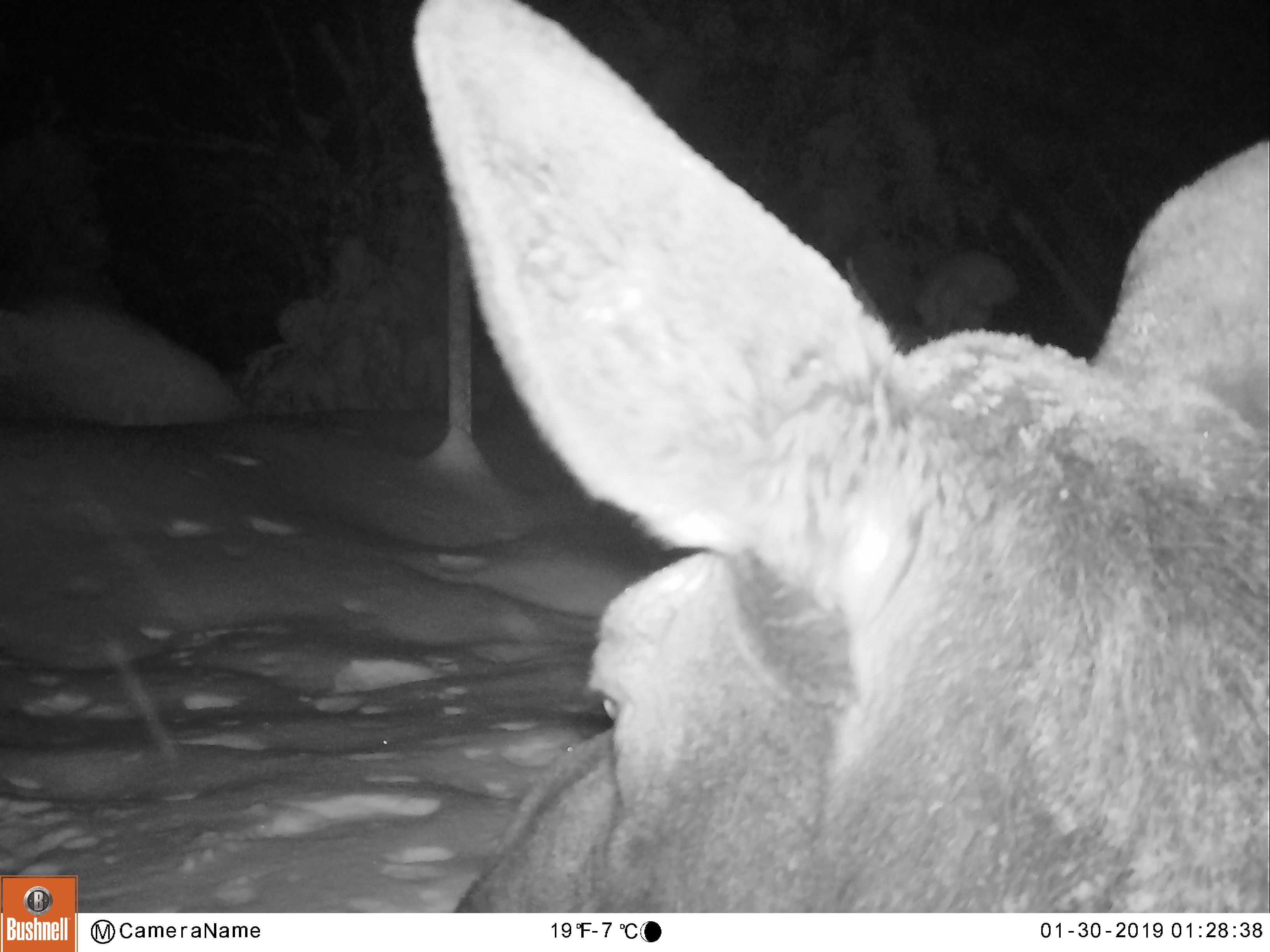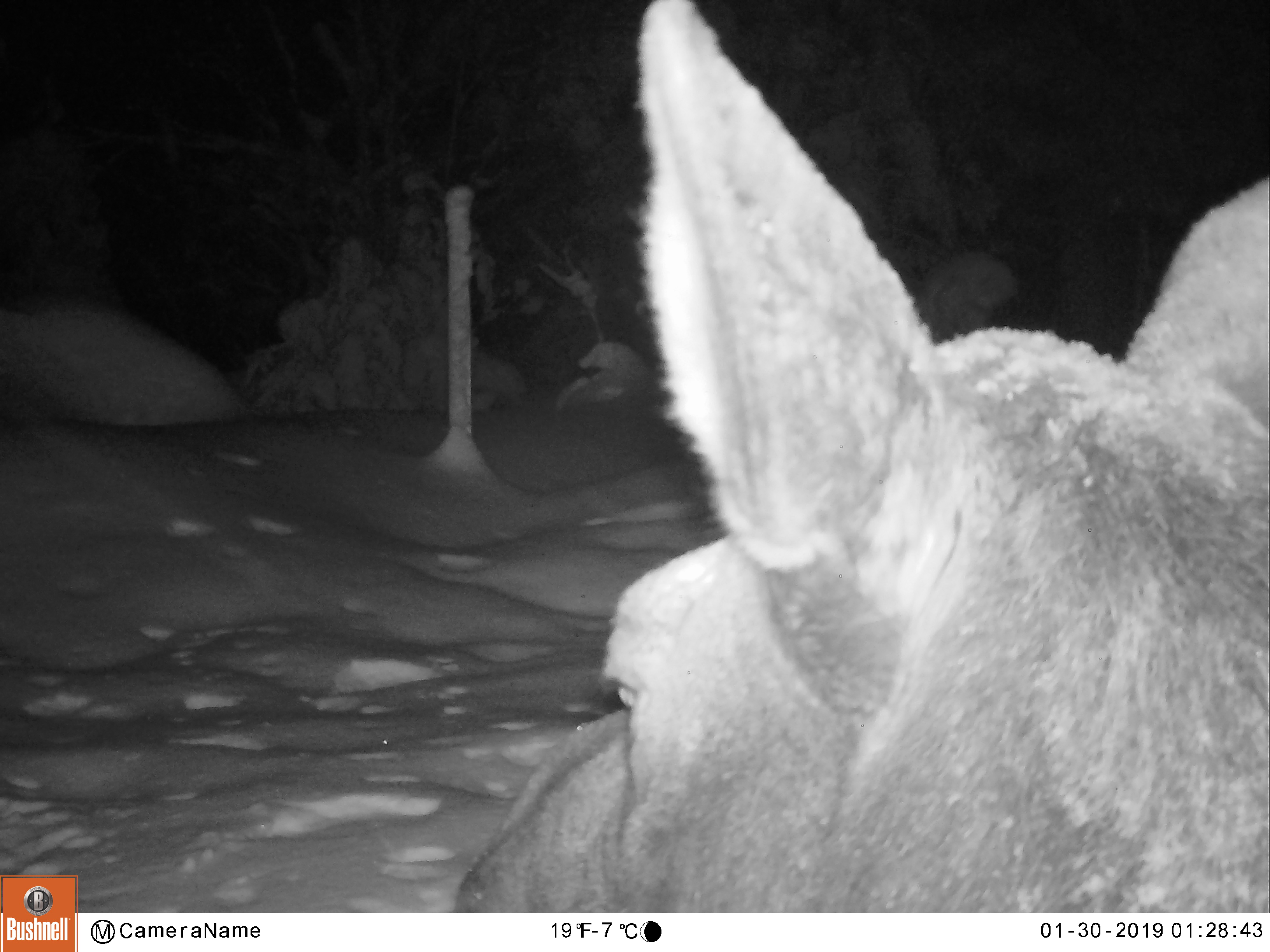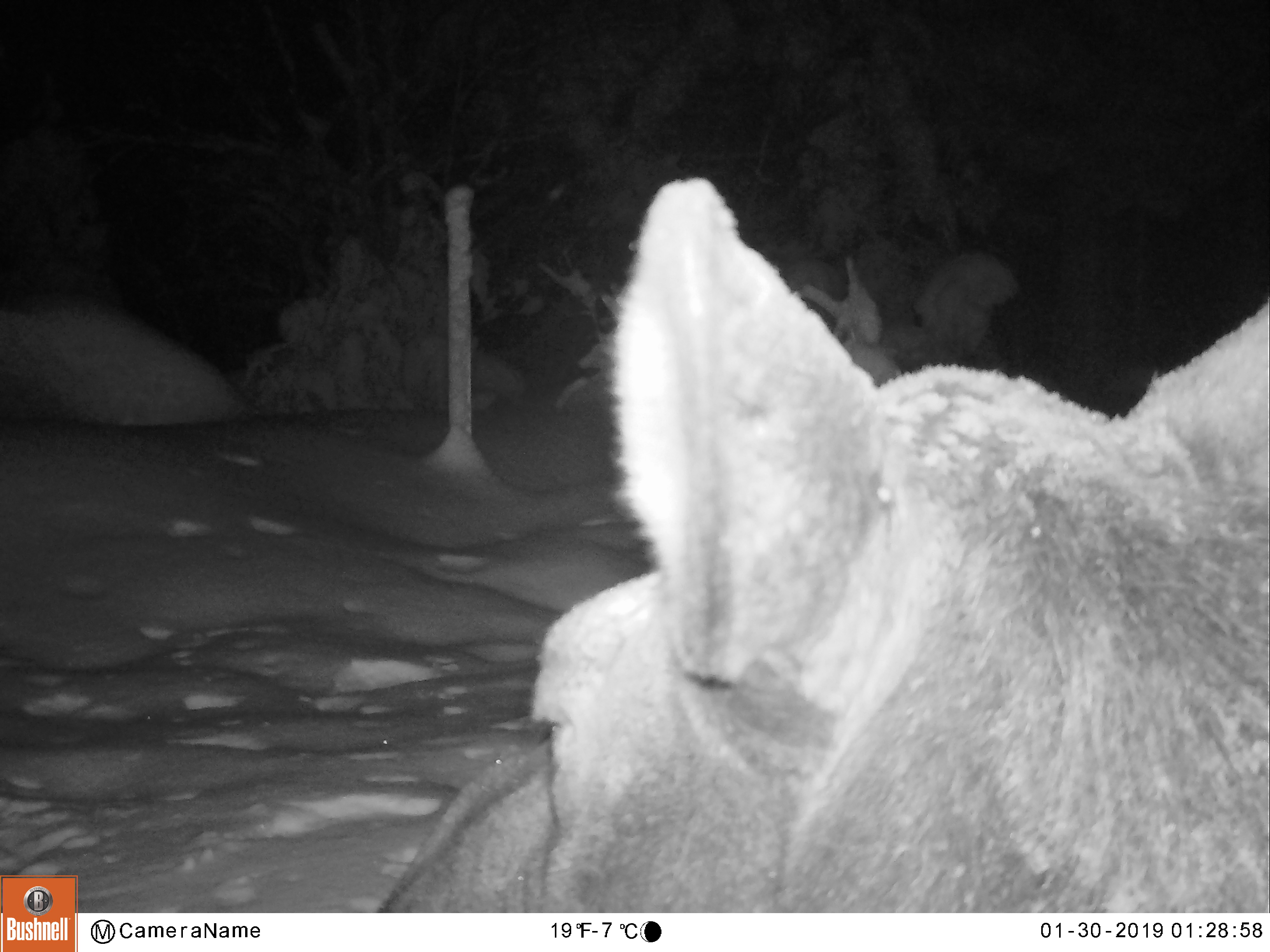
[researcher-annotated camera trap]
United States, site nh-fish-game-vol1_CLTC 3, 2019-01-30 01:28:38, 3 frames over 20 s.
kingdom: Animalia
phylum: Chordata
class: Mammalia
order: Artiodactyla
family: Cervidae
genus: Alces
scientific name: Alces alces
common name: moose